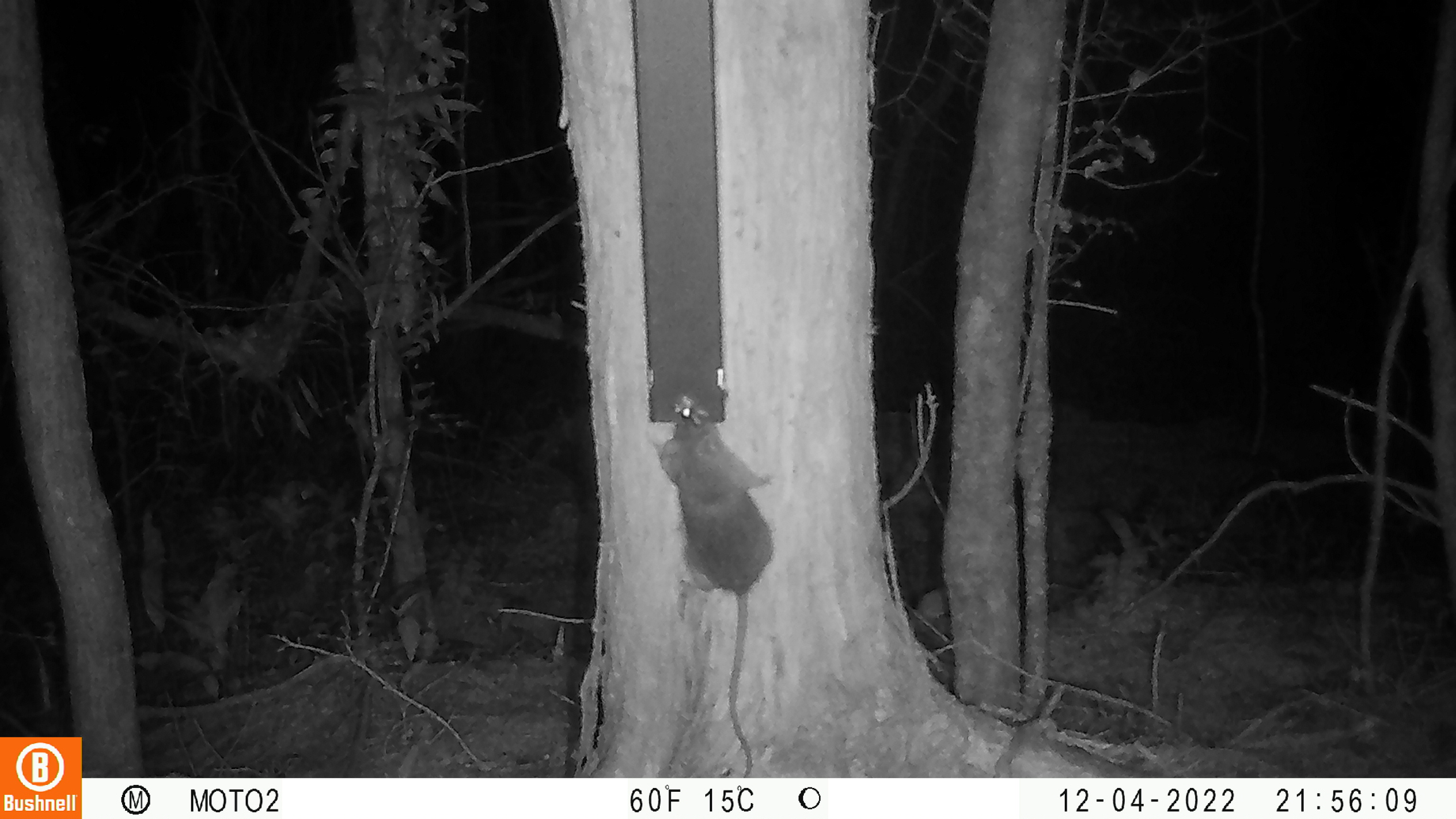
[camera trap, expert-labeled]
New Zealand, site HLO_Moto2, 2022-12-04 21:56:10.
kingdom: Animalia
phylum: Chordata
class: Mammalia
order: Rodentia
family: Muridae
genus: Rattus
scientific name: Rattus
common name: rat